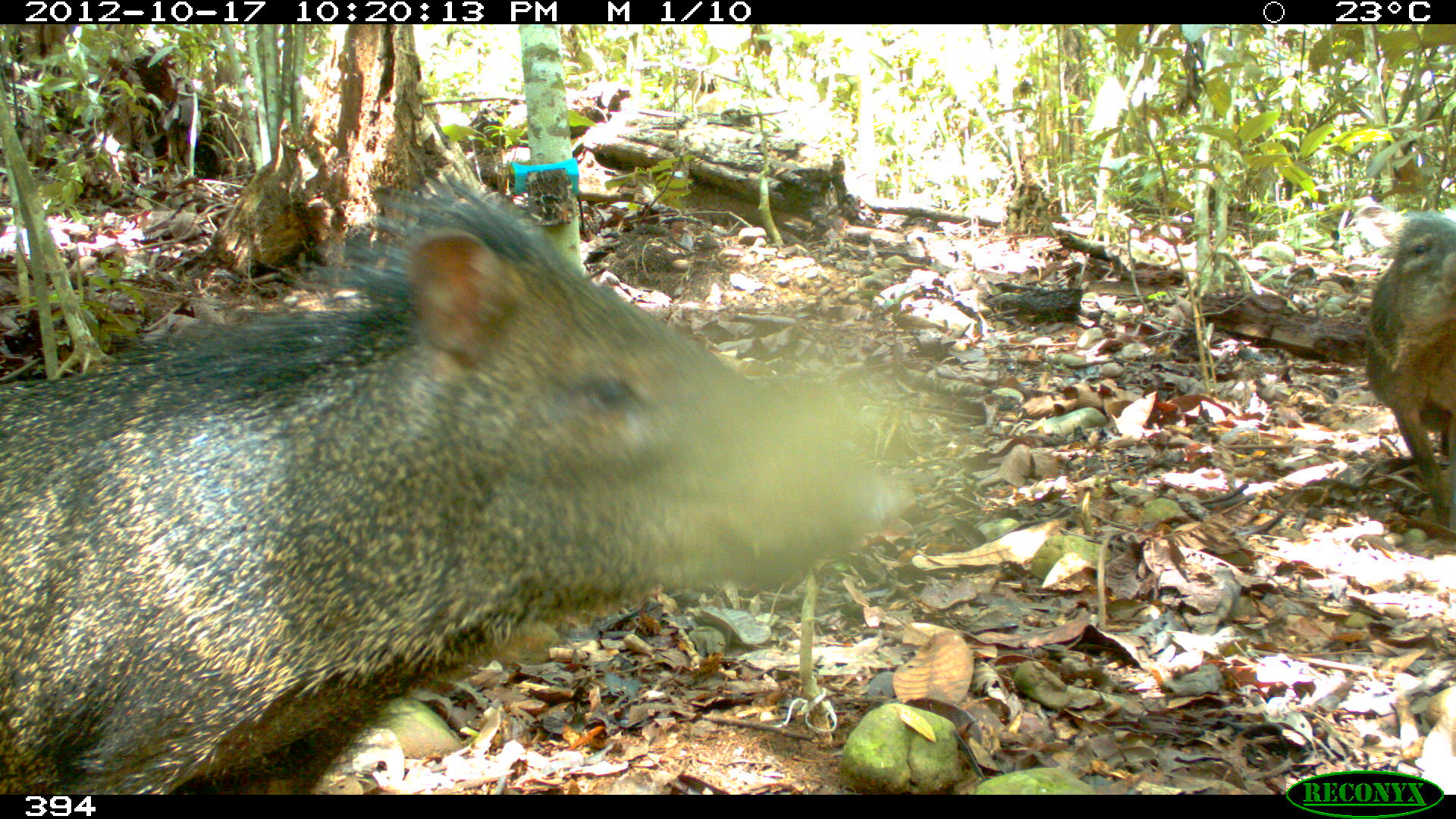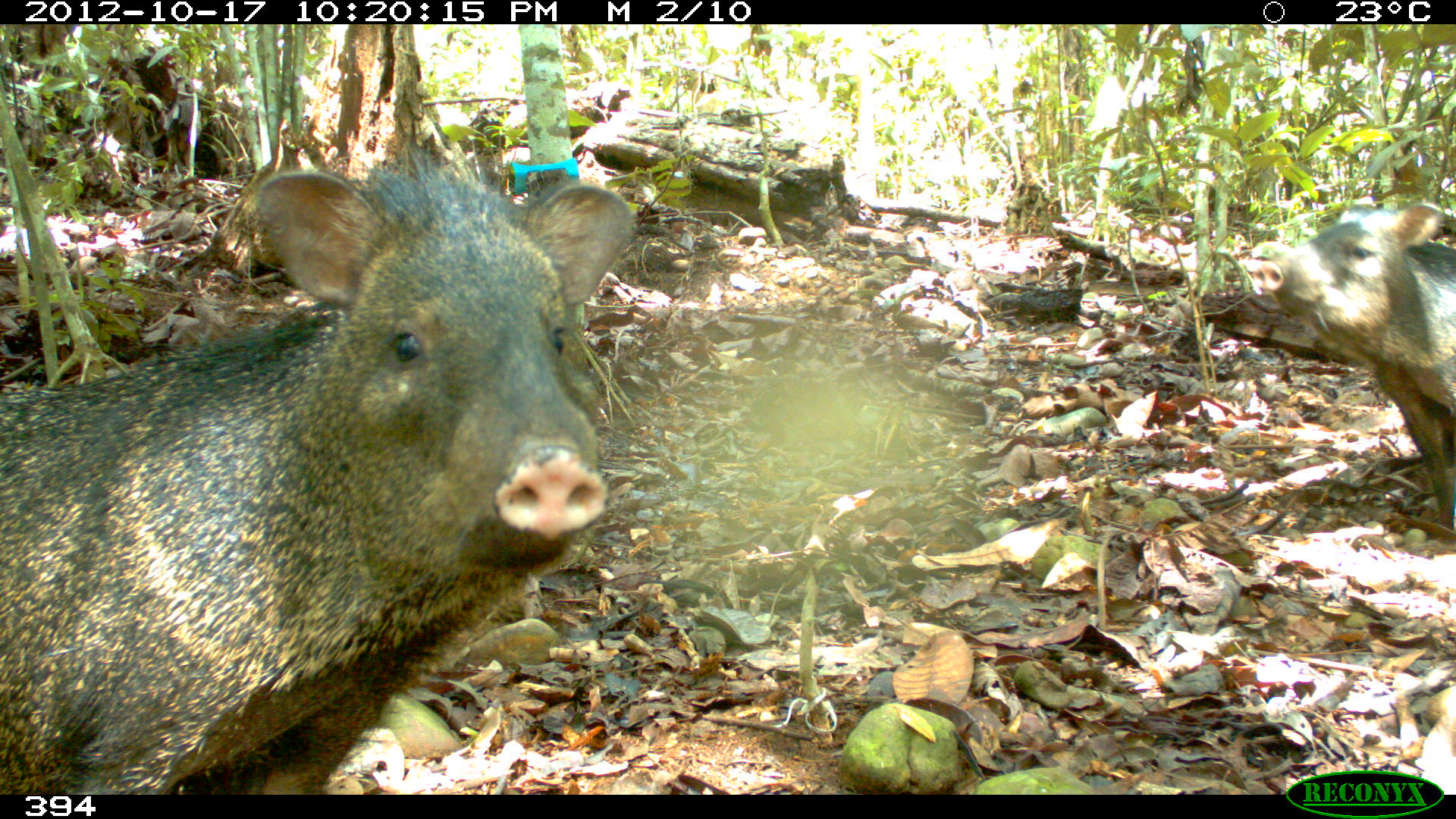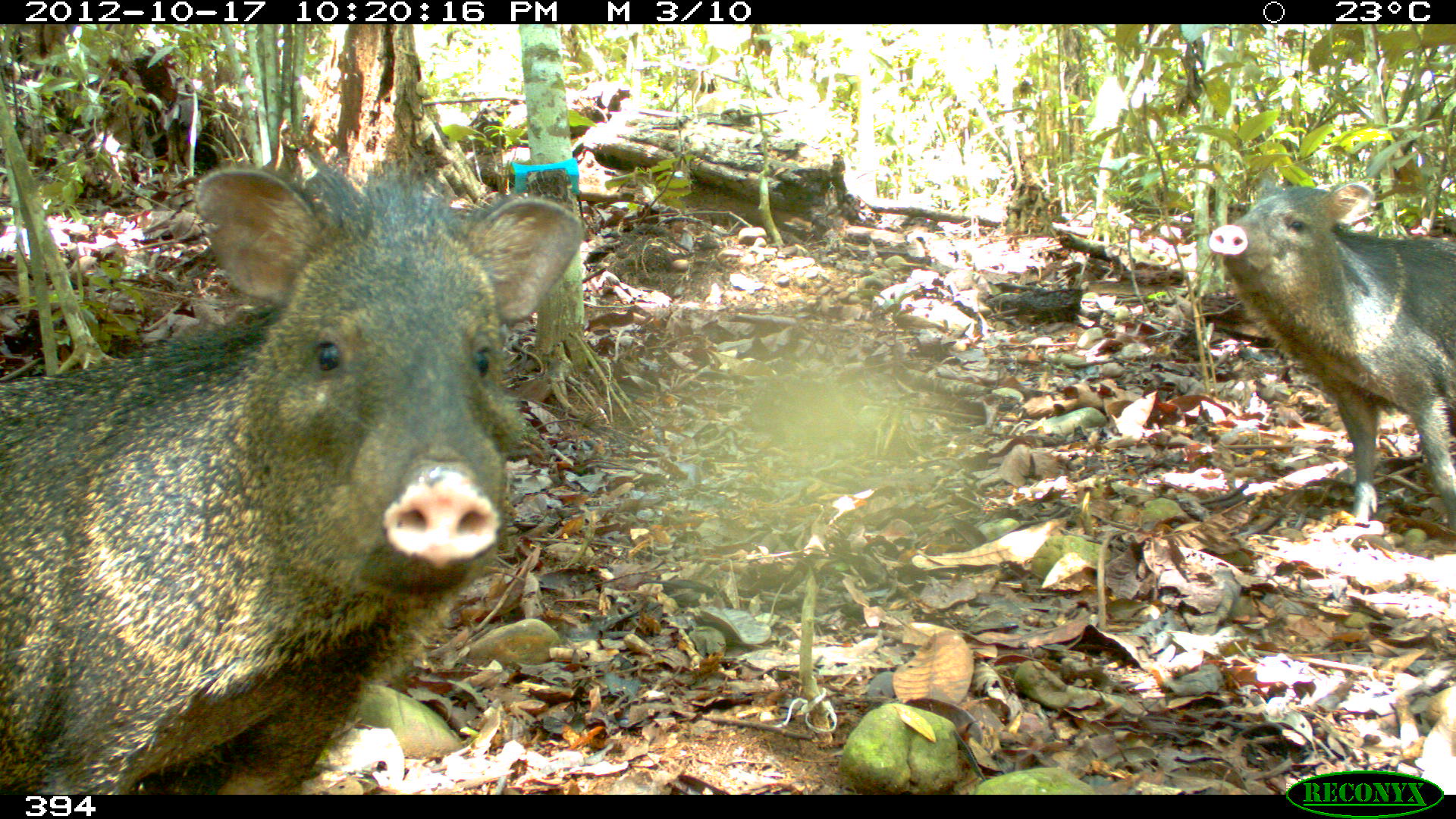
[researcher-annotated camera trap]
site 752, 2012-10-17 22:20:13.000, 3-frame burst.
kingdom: Animalia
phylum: Chordata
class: Mammalia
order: Artiodactyla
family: Tayassuidae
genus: Pecari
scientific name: Pecari tajacu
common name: collared peccary